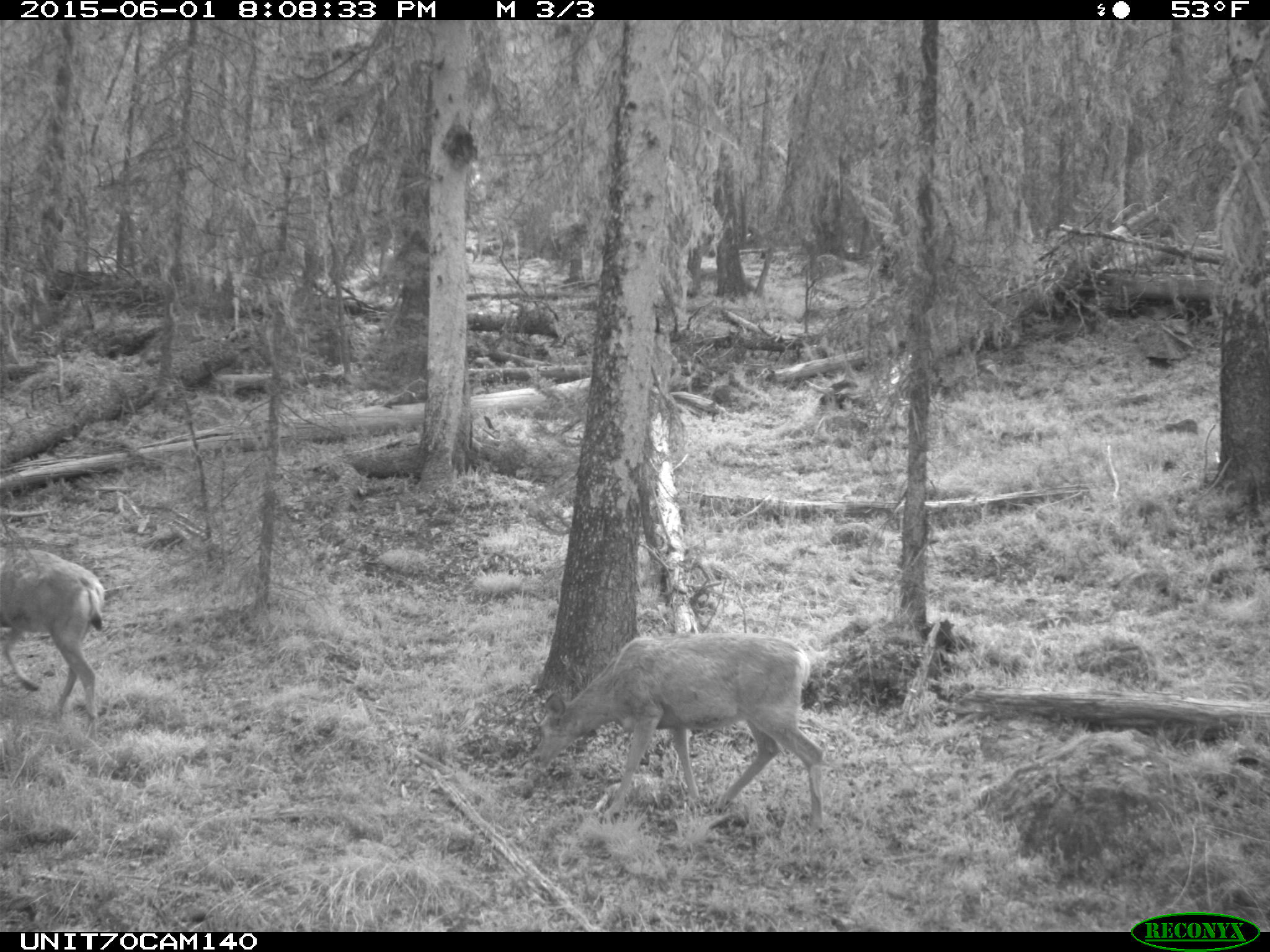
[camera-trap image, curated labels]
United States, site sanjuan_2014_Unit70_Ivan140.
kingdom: Animalia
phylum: Chordata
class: Mammalia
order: Artiodactyla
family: Cervidae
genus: Odocoileus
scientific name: Odocoileus hemionus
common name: mule deer